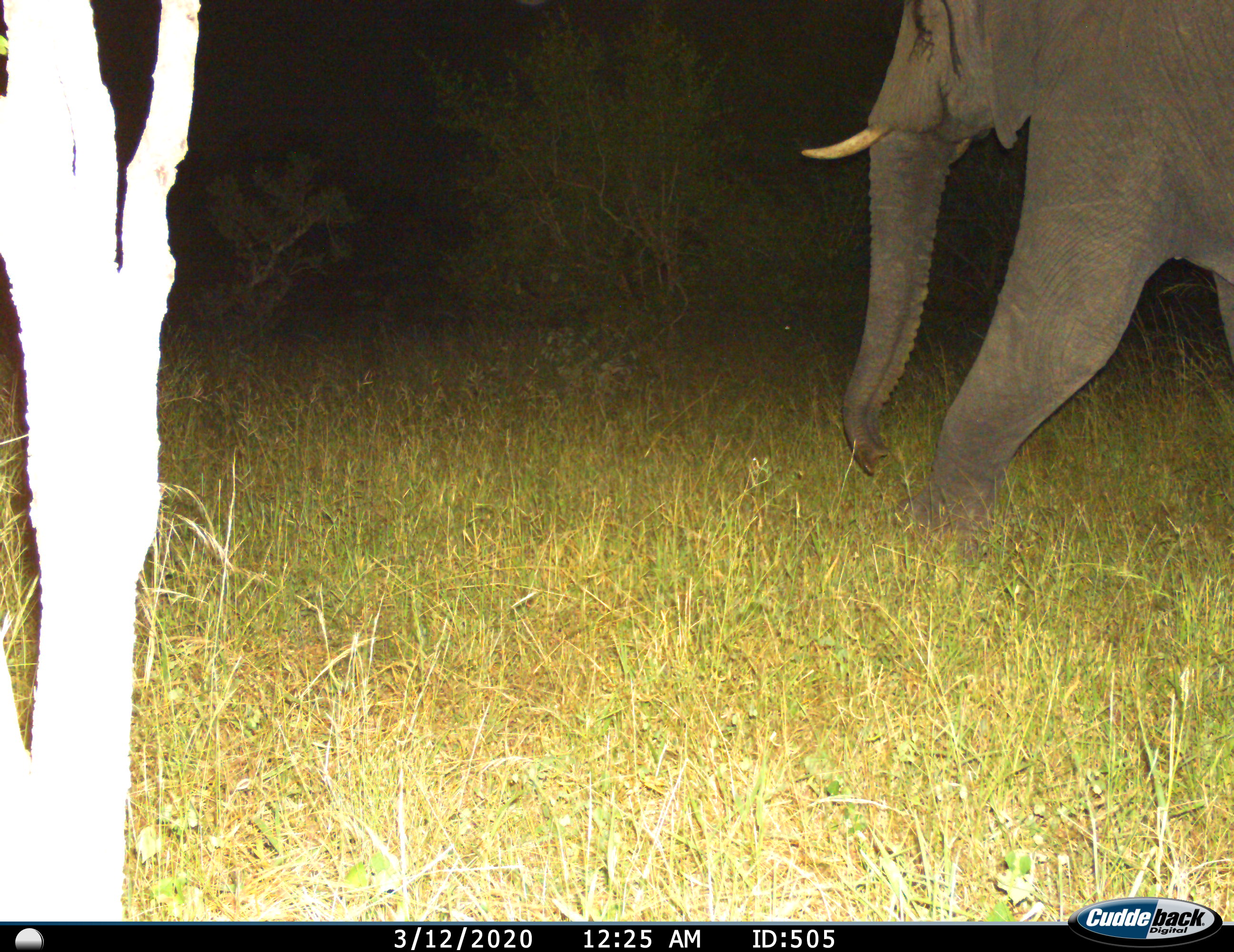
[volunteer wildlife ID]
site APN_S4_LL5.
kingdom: Animalia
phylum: Chordata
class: Mammalia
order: Proboscidea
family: Elephantidae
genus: Loxodonta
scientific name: Loxodonta africana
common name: african bush elephant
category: elephant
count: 1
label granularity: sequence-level